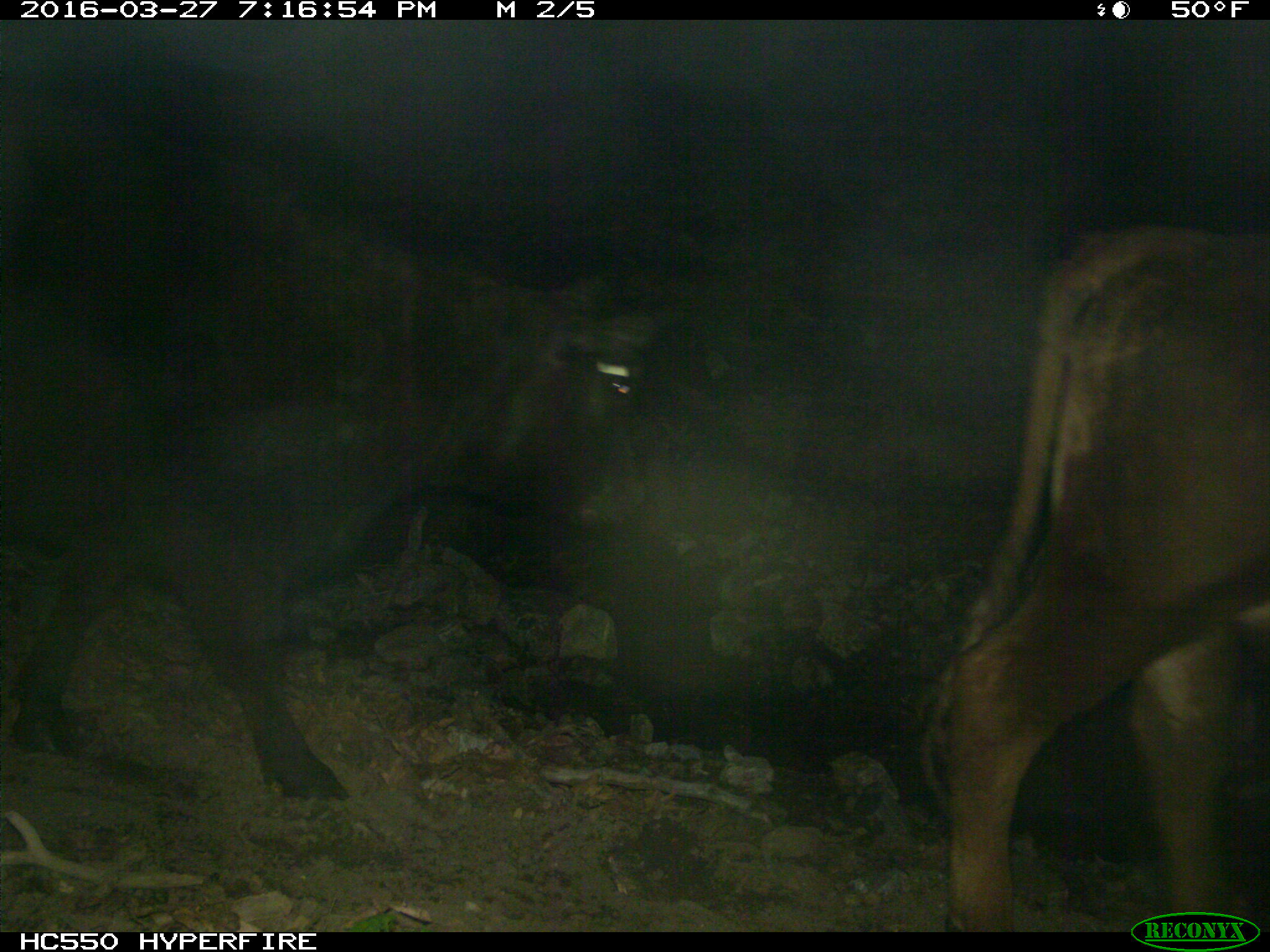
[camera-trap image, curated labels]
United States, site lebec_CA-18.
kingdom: Animalia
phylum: Chordata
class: Mammalia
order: Artiodactyla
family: Bovidae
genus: Bos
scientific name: Bos taurus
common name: domestic cow